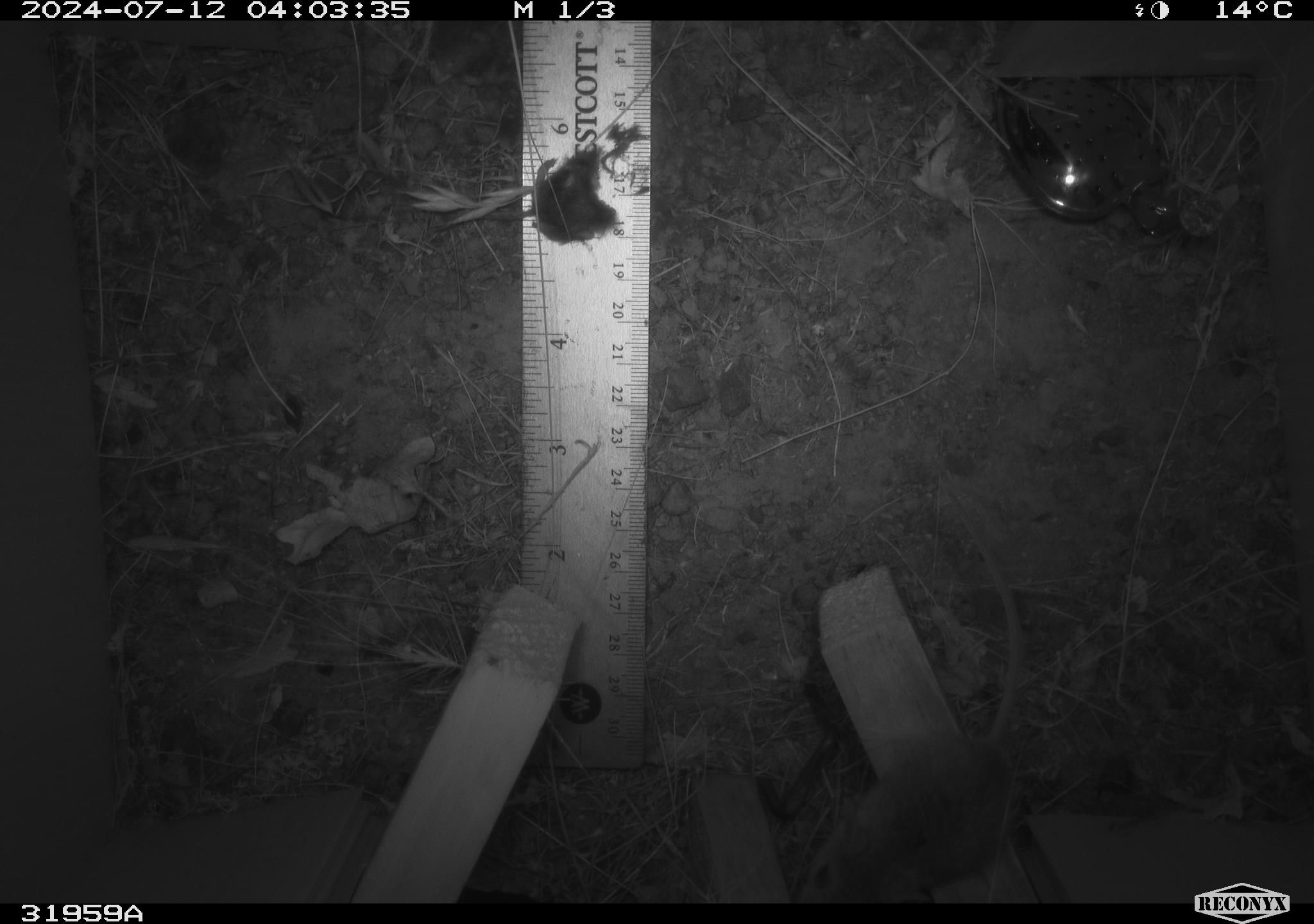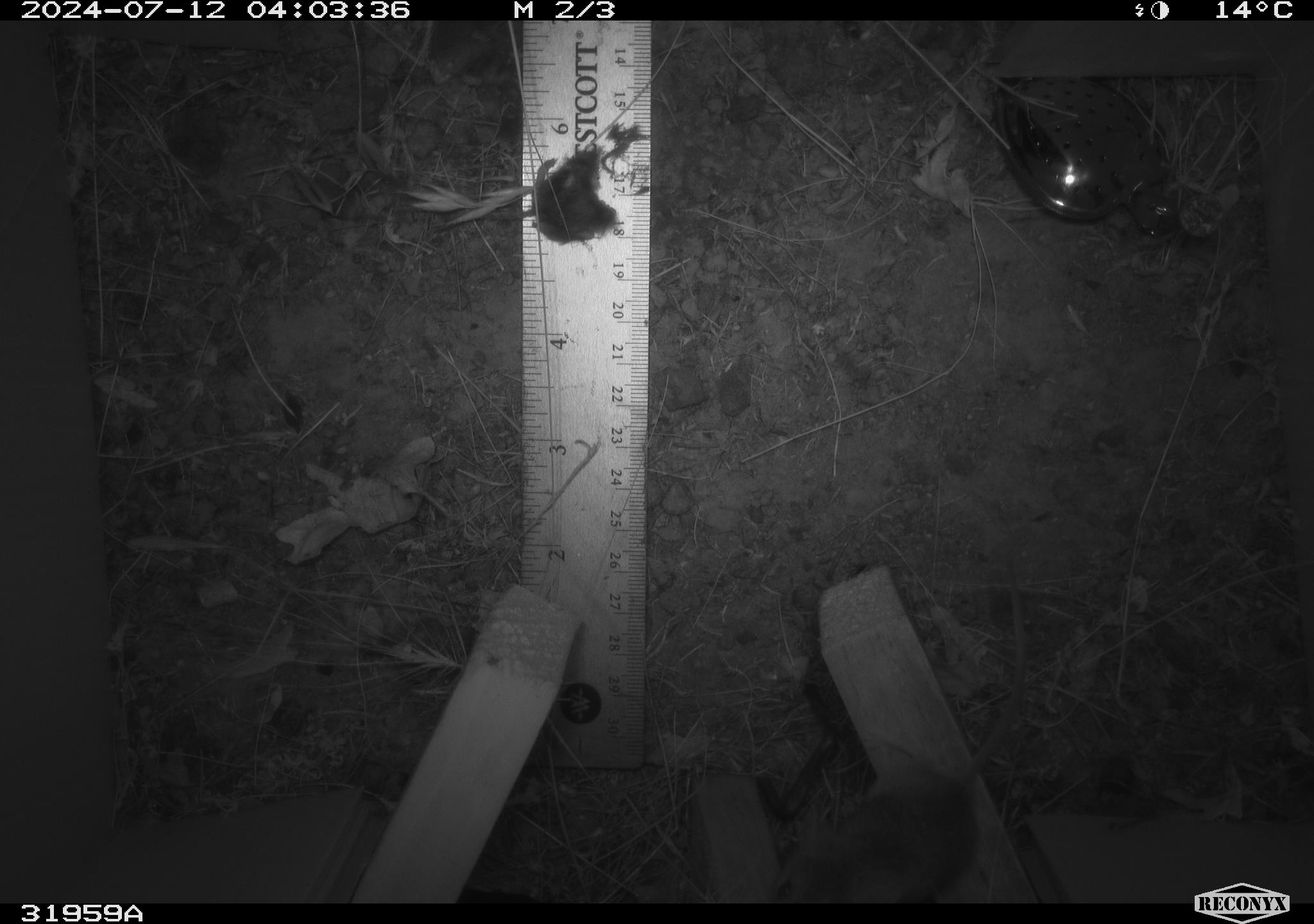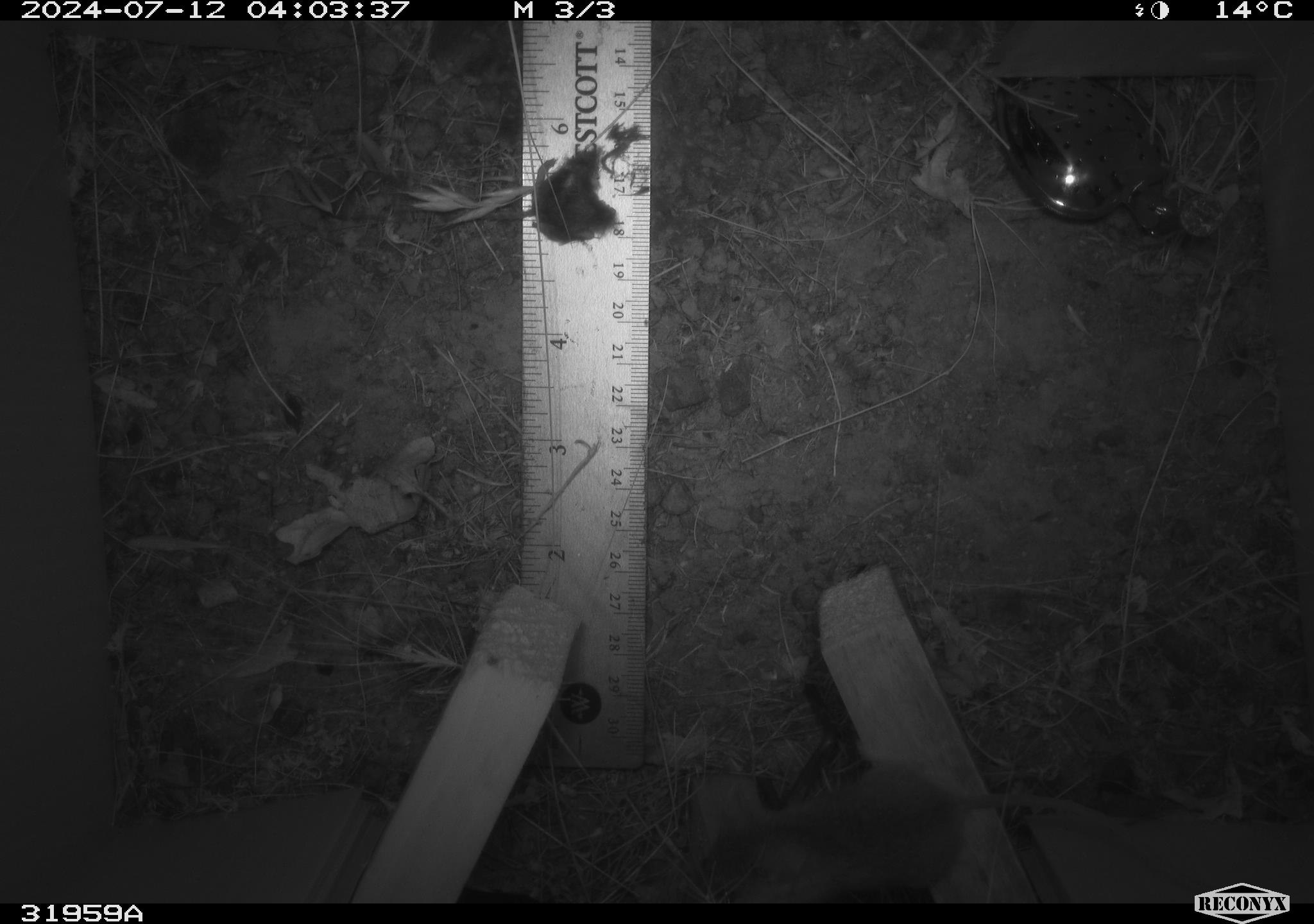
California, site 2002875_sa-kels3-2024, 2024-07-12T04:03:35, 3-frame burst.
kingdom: Animalia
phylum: Chordata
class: Mammalia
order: Rodentia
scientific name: Rodentia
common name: mouse species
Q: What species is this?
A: Mouse species (Rodentia).